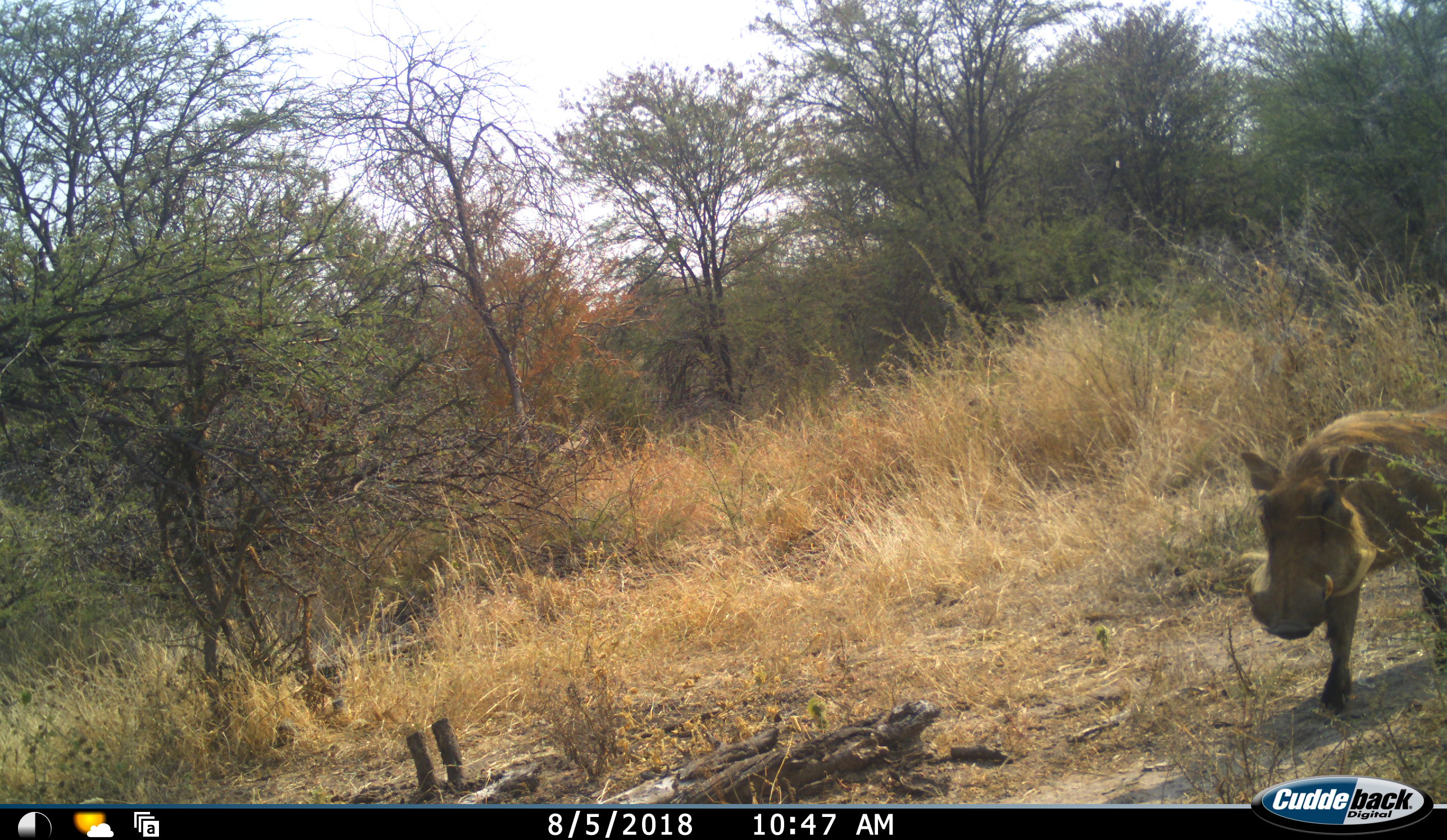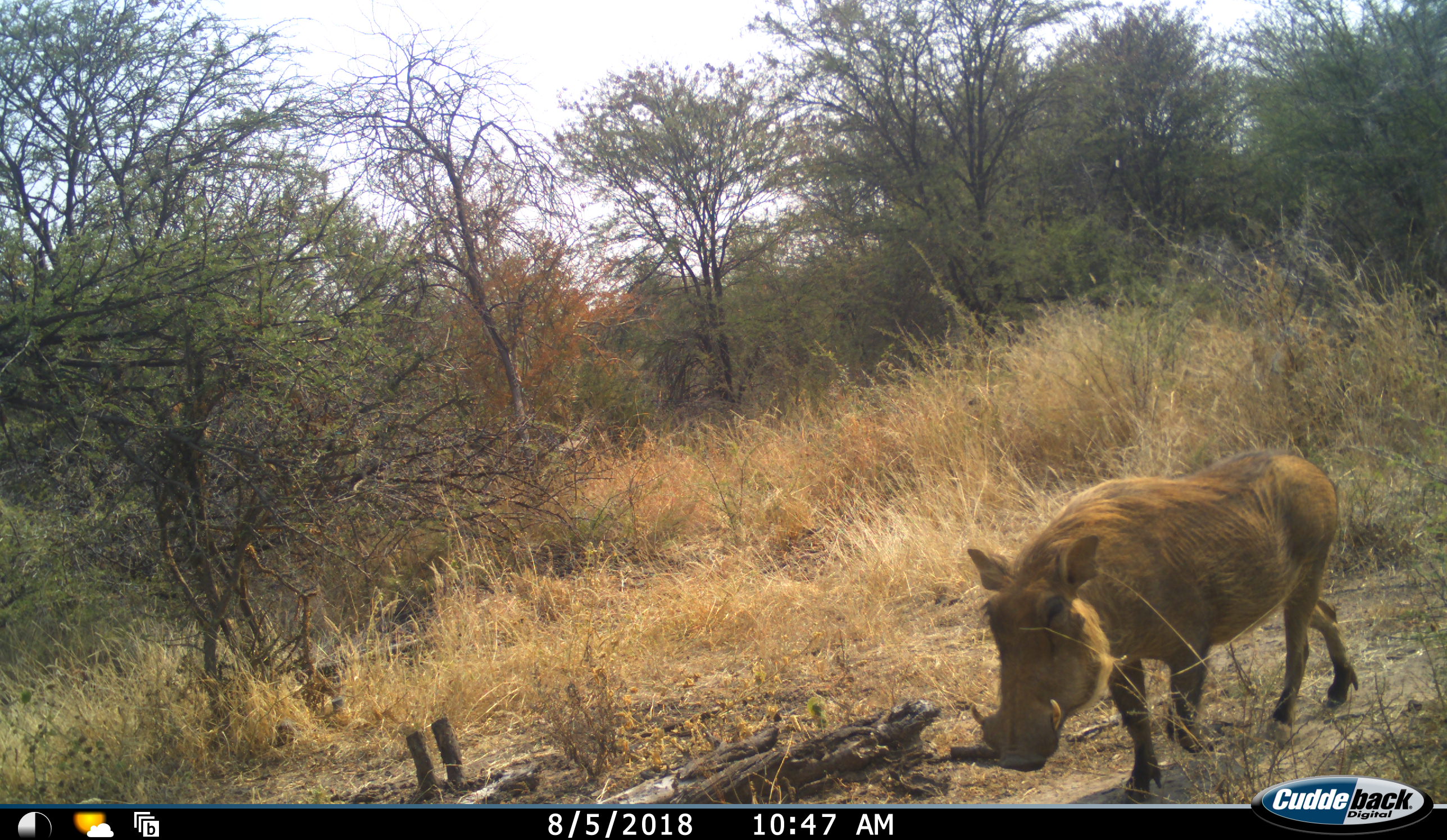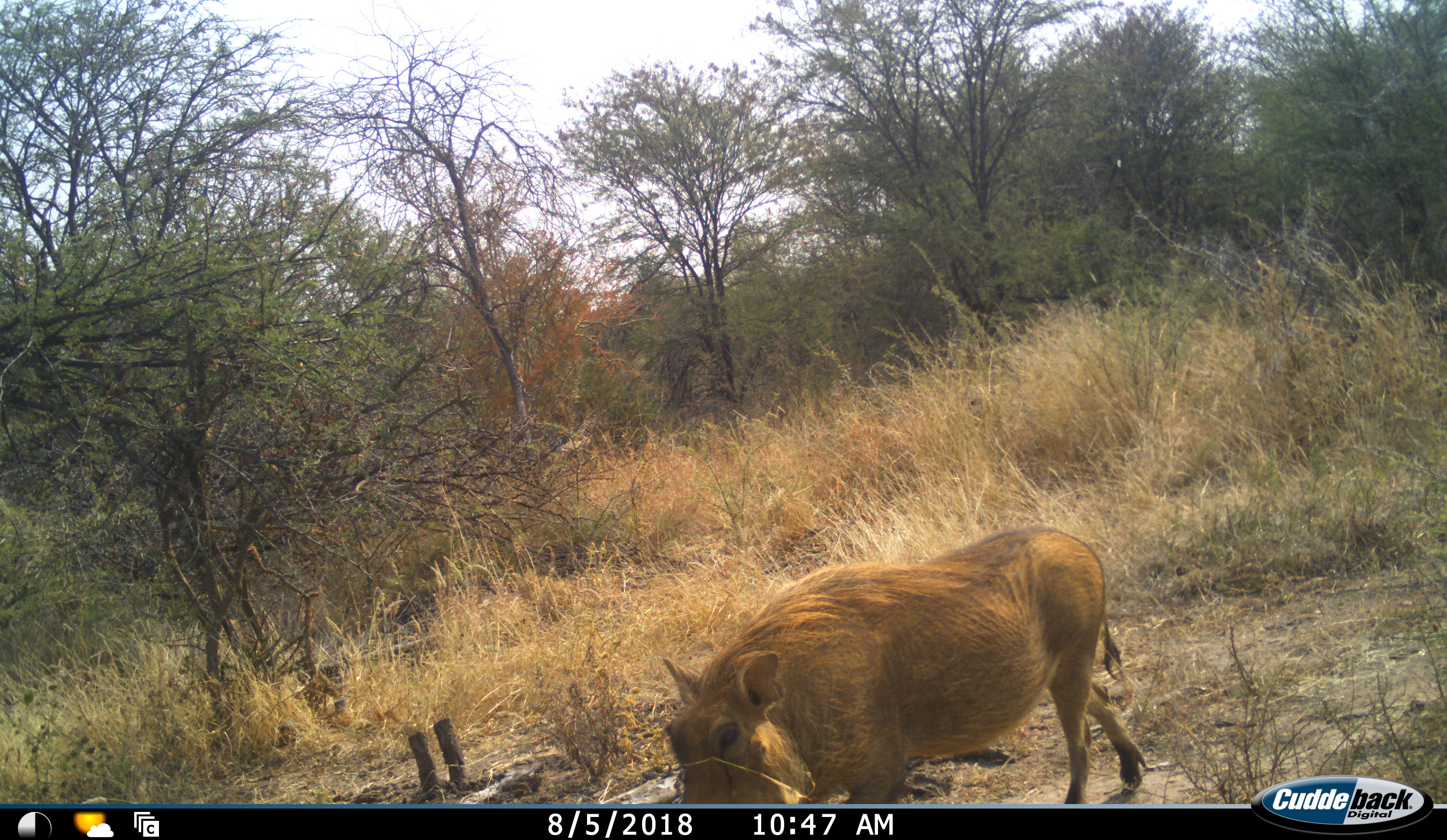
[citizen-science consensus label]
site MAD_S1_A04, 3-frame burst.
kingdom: Animalia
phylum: Chordata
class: Mammalia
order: Artiodactyla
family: Suidae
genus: Phacochoerus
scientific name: Phacochoerus africanus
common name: warthog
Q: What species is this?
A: Warthog (Phacochoerus africanus).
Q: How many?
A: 1.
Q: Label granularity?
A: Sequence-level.